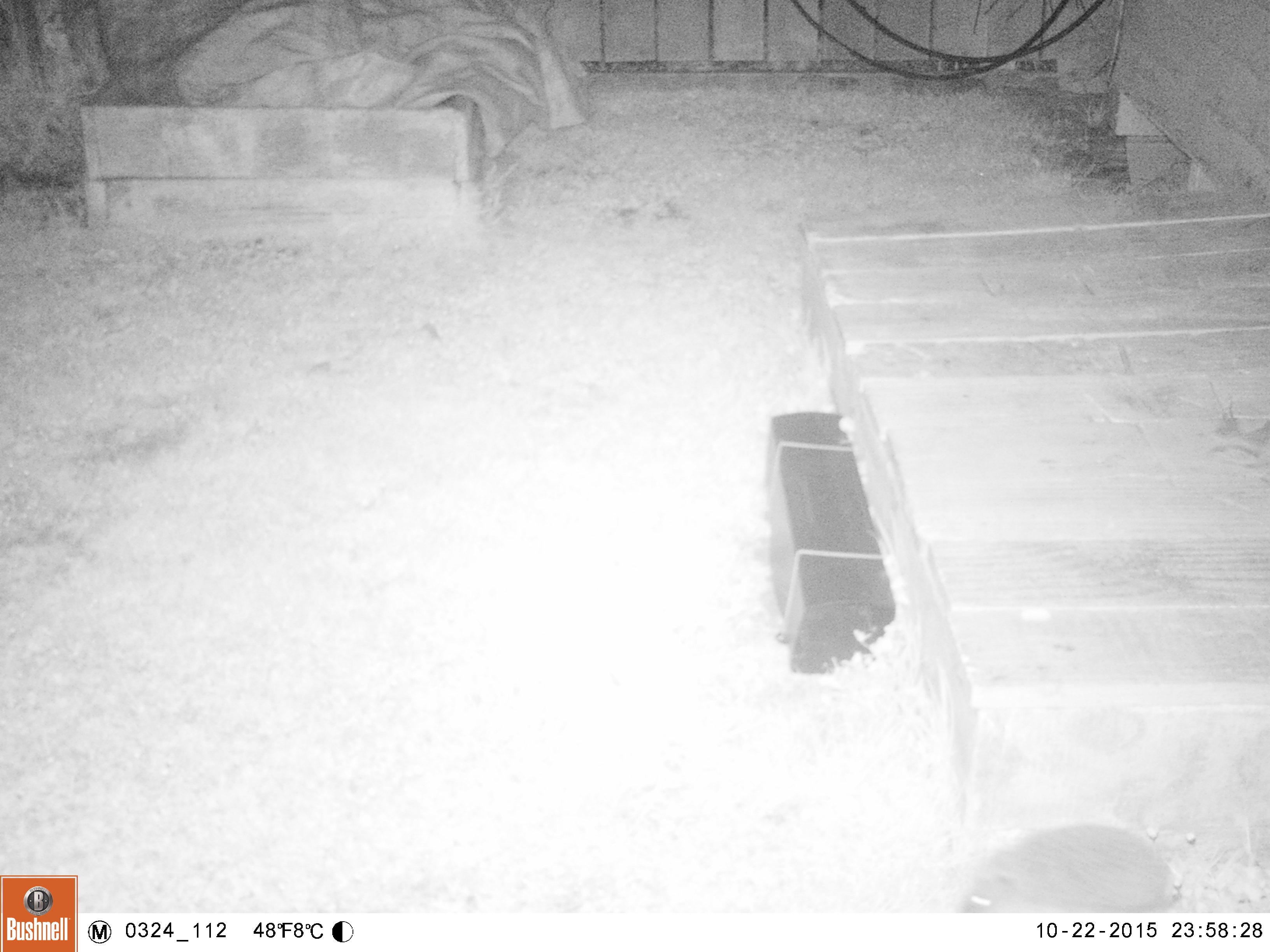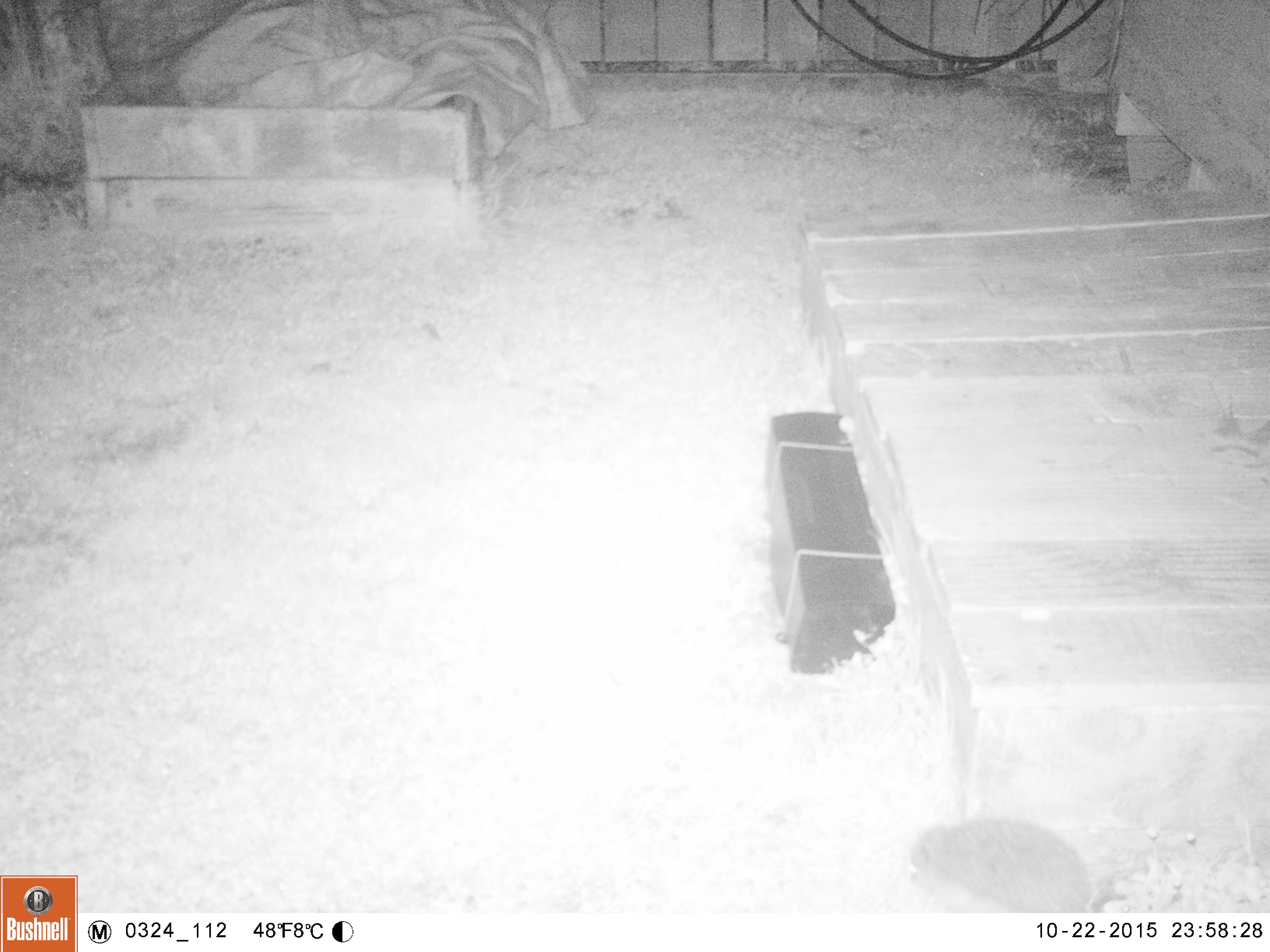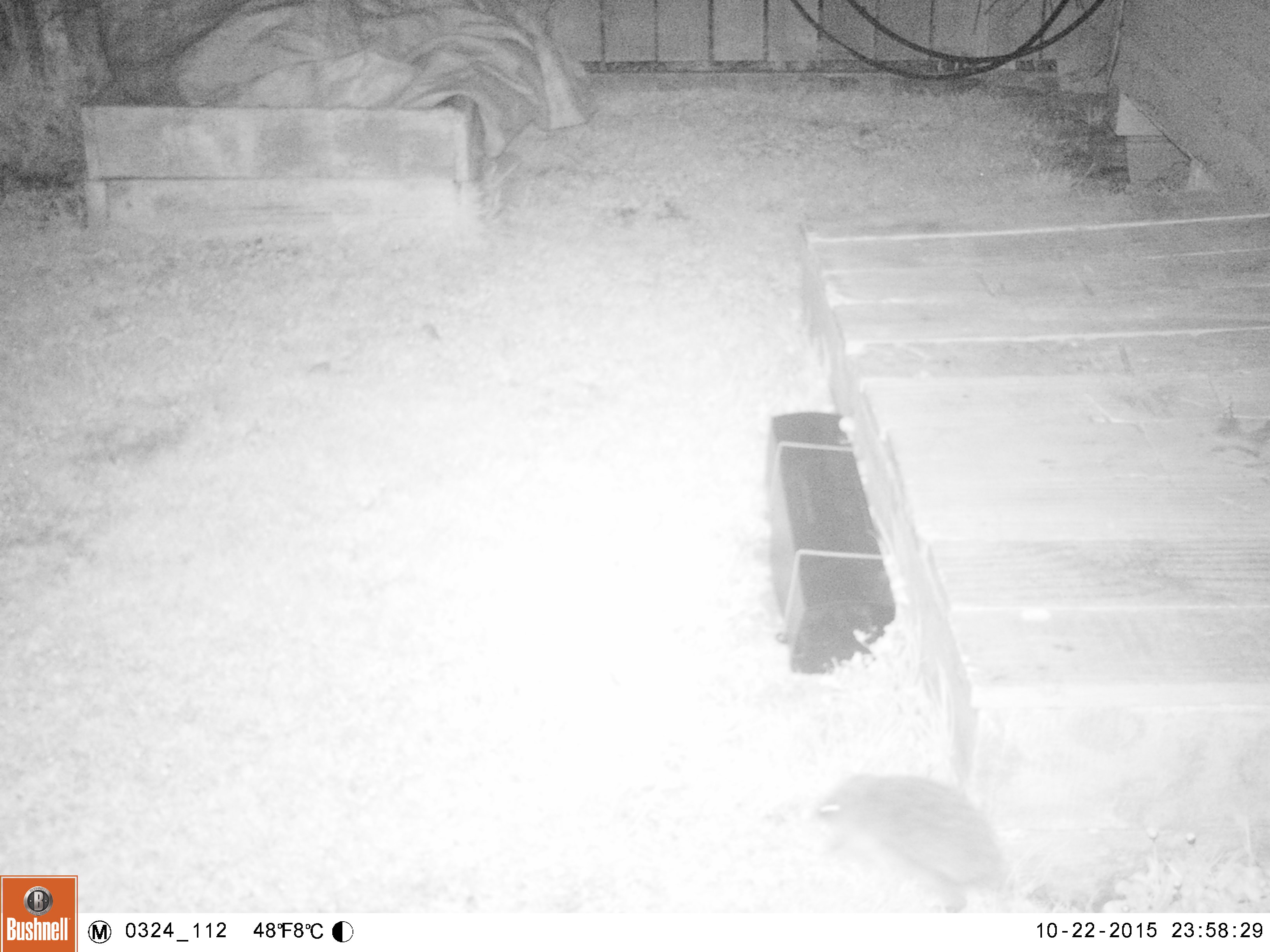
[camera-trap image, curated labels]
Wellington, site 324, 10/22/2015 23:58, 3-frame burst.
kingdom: Animalia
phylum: Chordata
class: Mammalia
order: Eulipotyphla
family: Erinaceidae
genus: Erinaceus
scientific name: Erinaceus europaeus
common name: hedgehog